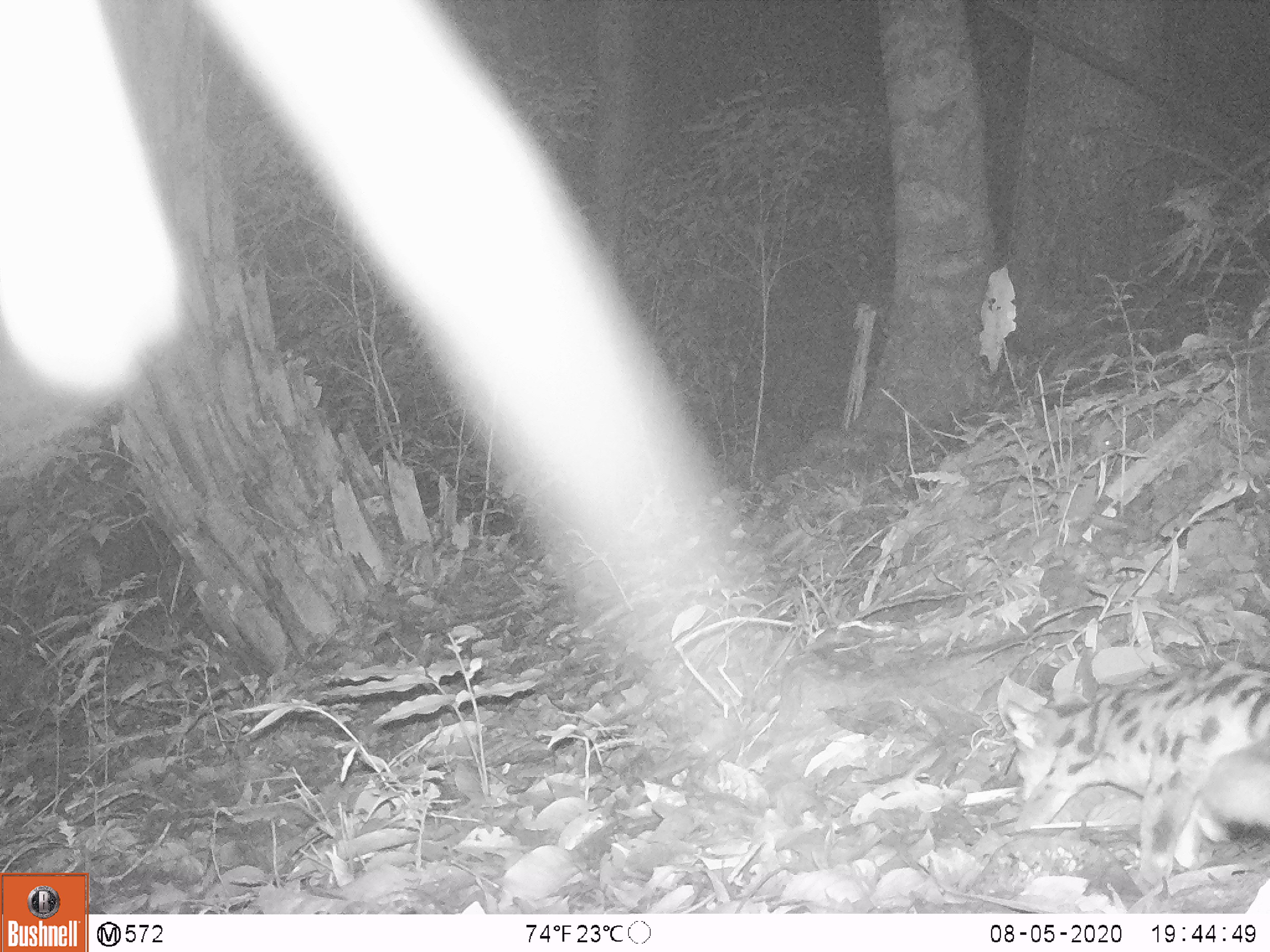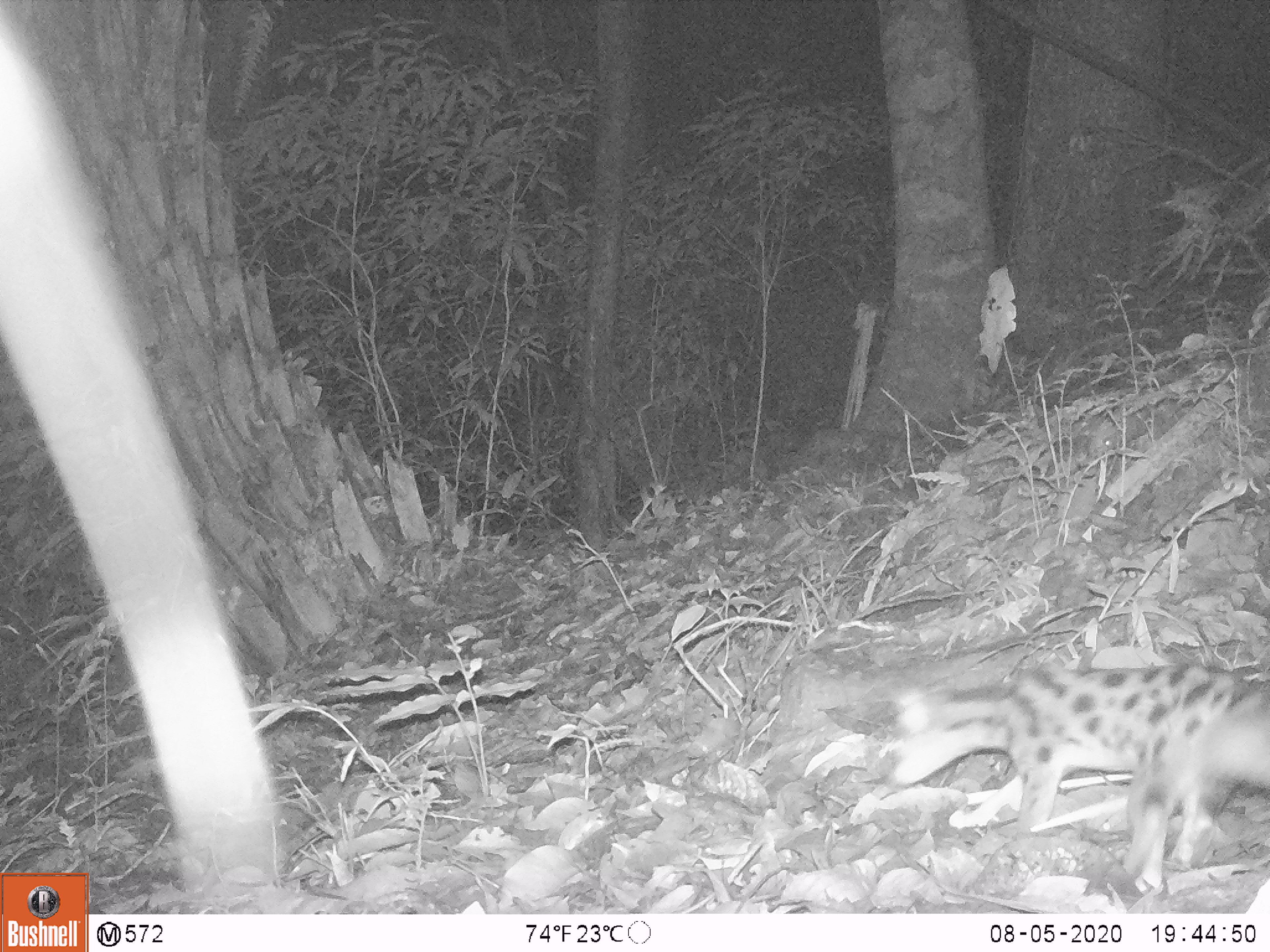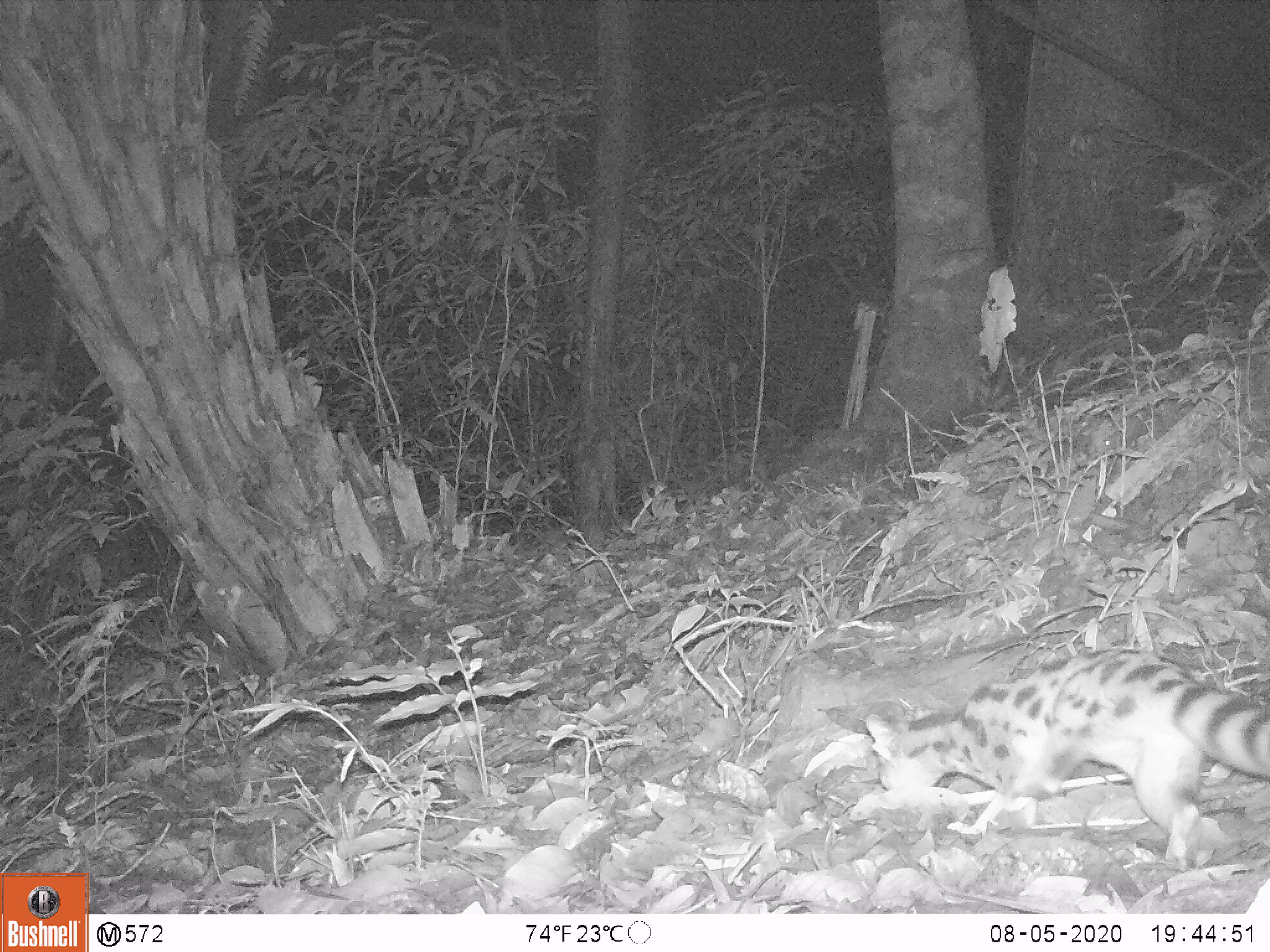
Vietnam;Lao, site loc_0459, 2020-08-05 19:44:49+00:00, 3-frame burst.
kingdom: Animalia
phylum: Chordata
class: Mammalia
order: Carnivora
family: Prionodontidae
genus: Prionodon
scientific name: Prionodon pardicolor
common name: spotted linsang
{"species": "spotted linsang (Prionodon pardicolor)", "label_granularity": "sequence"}